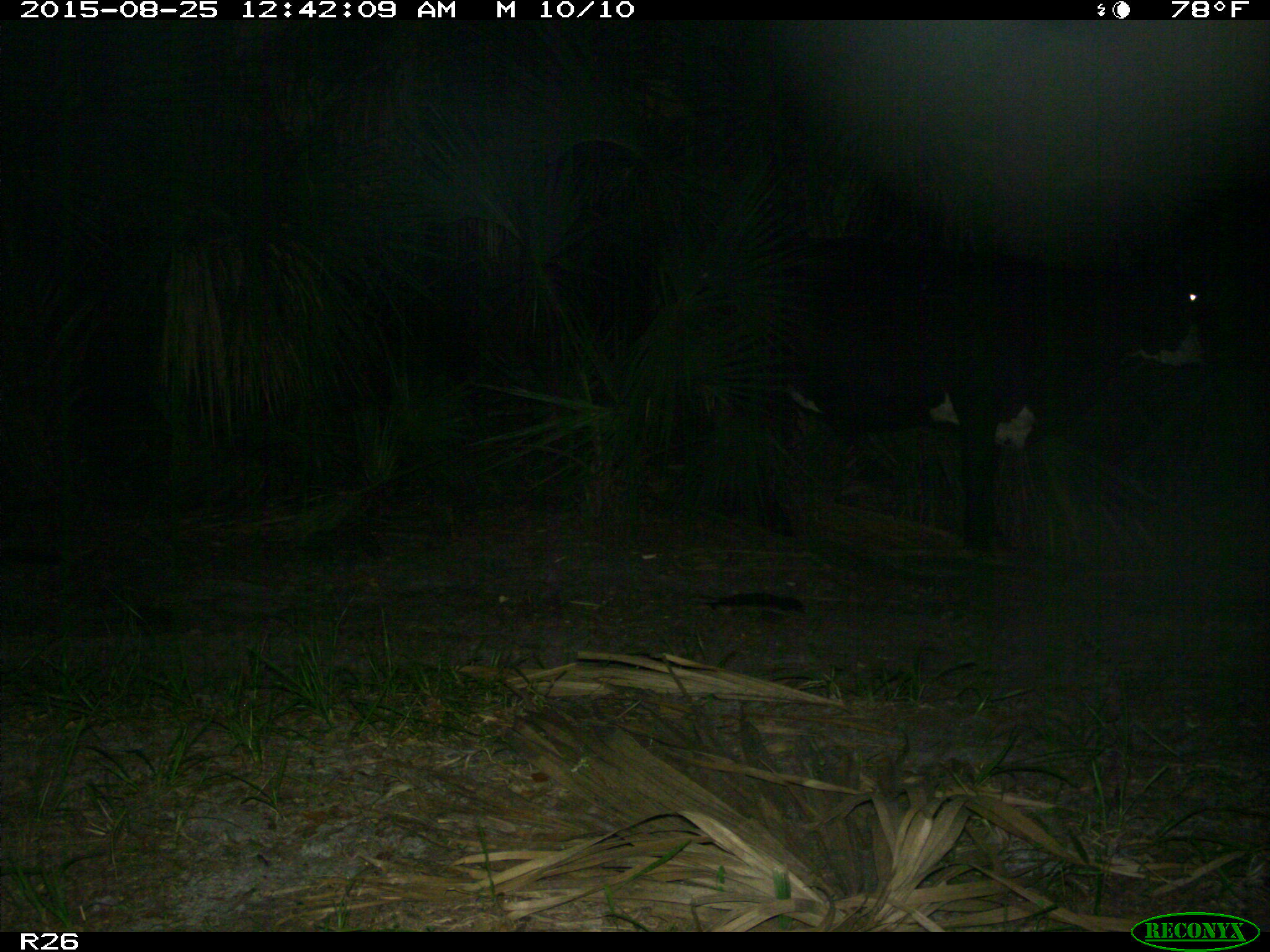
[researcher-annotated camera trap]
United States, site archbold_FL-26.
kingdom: Animalia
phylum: Chordata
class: Mammalia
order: Artiodactyla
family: Bovidae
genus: Bos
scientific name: Bos taurus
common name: domestic cow